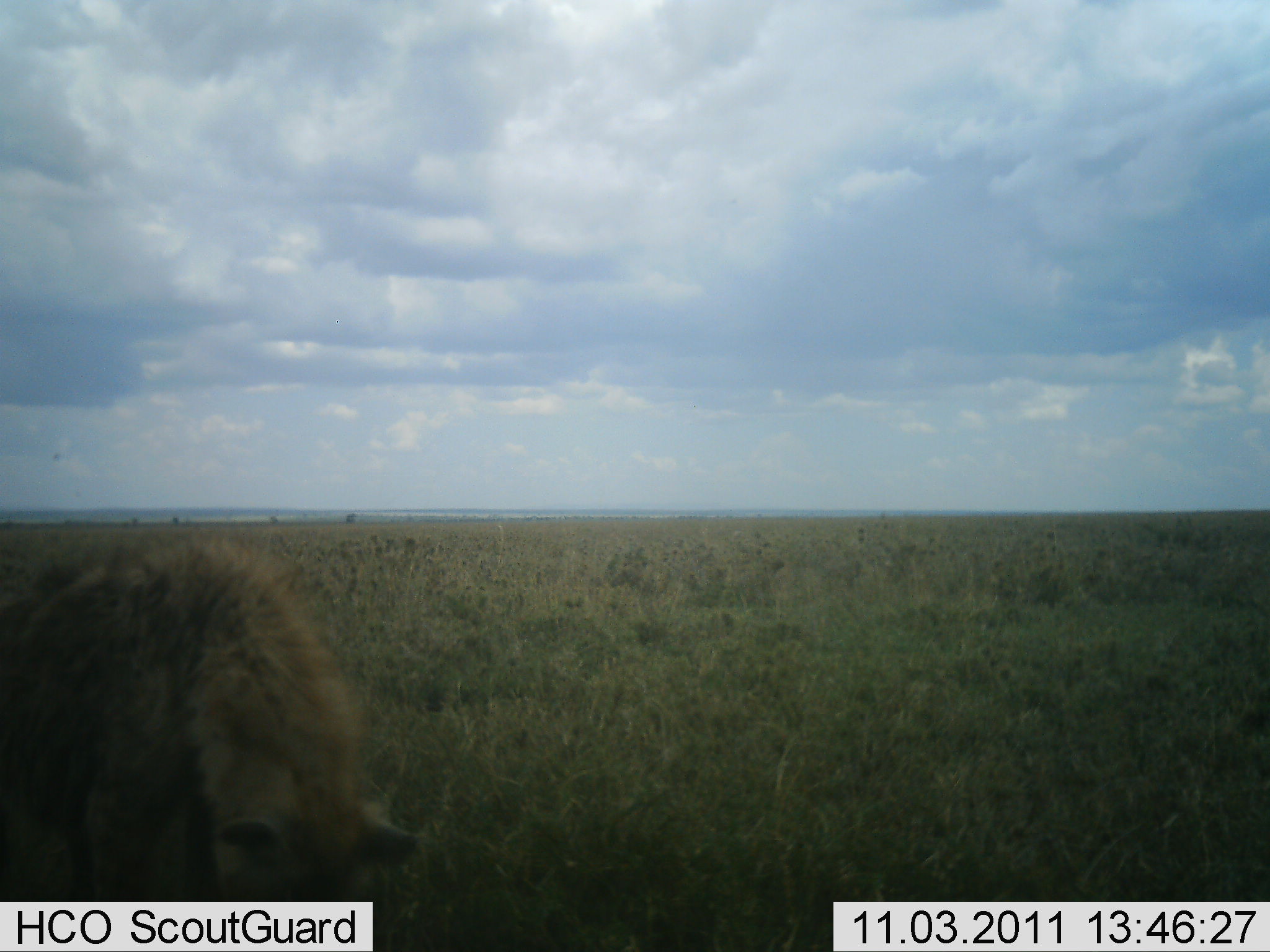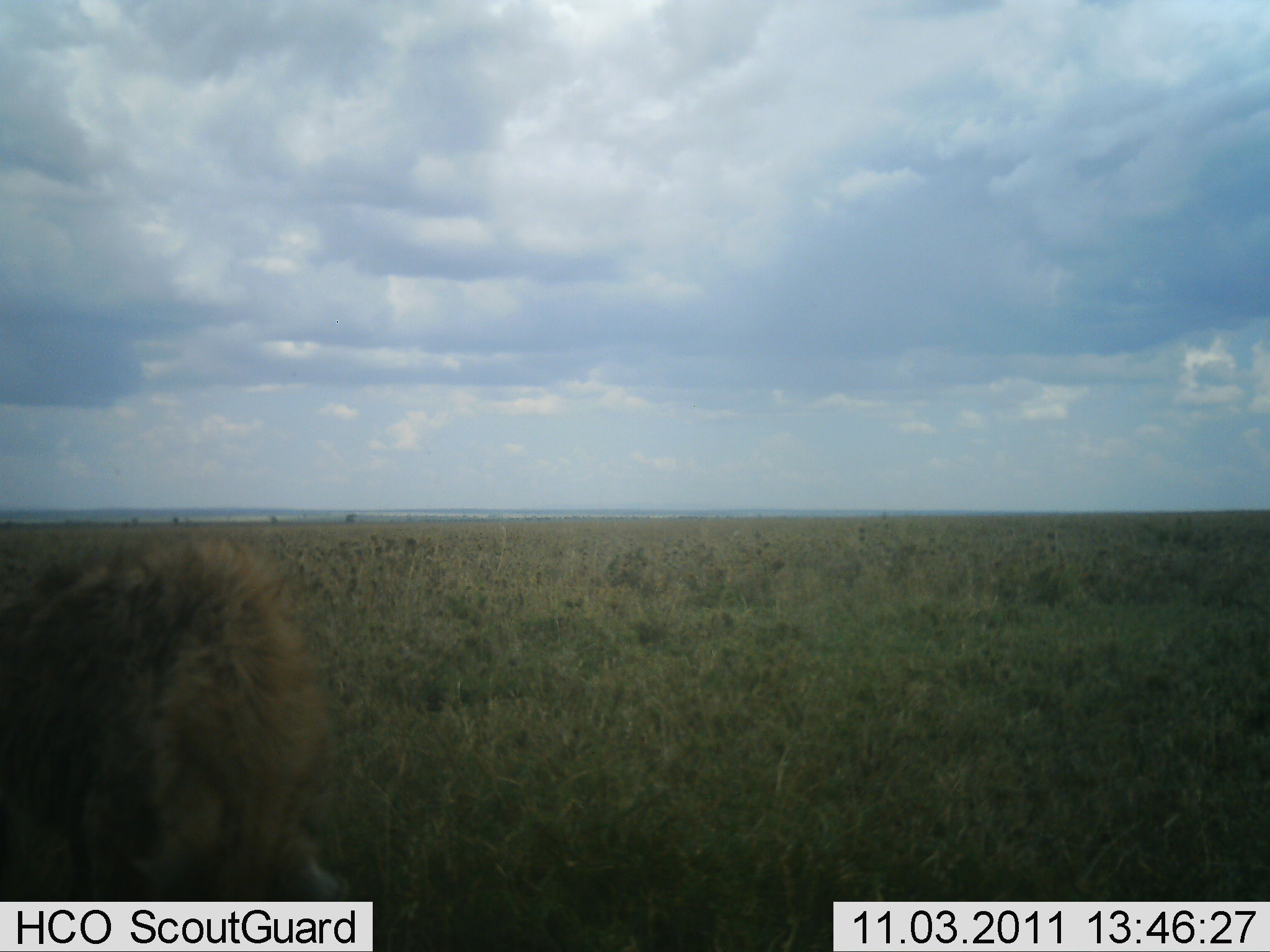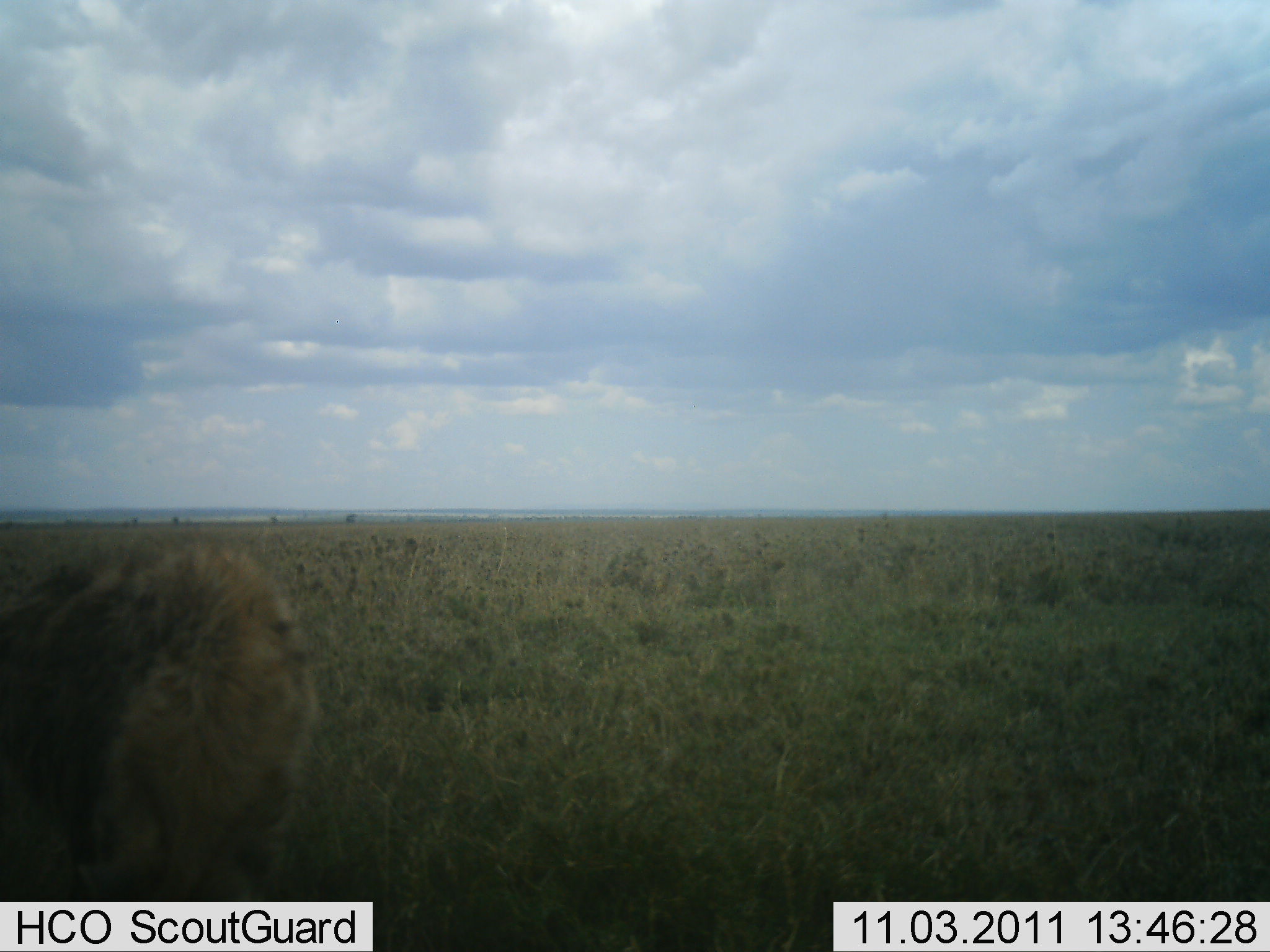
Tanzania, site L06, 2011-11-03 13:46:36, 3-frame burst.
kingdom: Animalia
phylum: Chordata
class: Mammalia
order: Carnivora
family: Hyaenidae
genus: Crocuta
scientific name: Crocuta crocuta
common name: spotted hyena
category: hyenaspotted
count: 1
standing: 70%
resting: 10%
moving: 20%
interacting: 0%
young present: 0%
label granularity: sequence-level